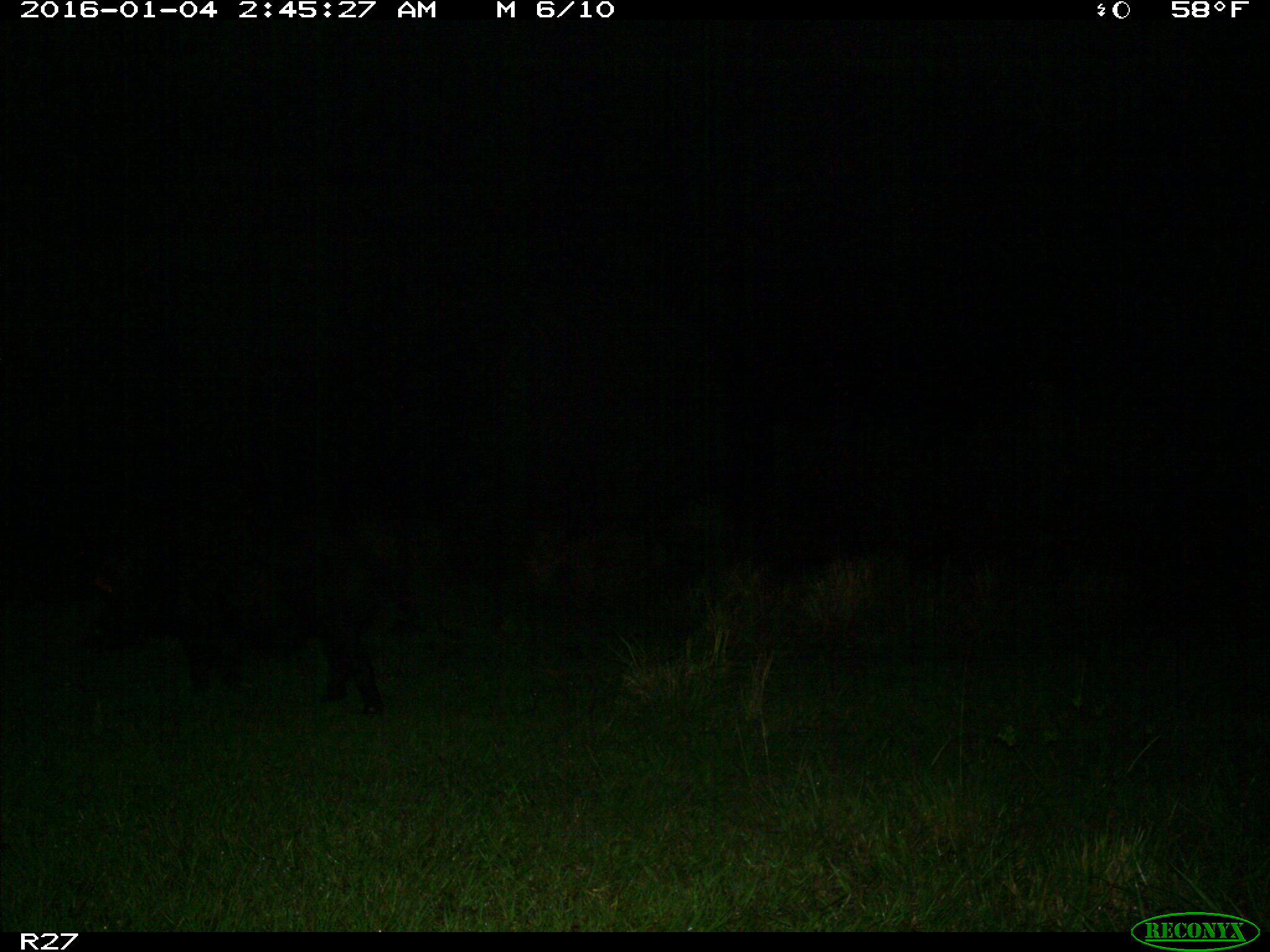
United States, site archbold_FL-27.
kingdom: Animalia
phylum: Chordata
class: Mammalia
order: Artiodactyla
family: Suidae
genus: Sus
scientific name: Sus scrofa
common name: wild boar